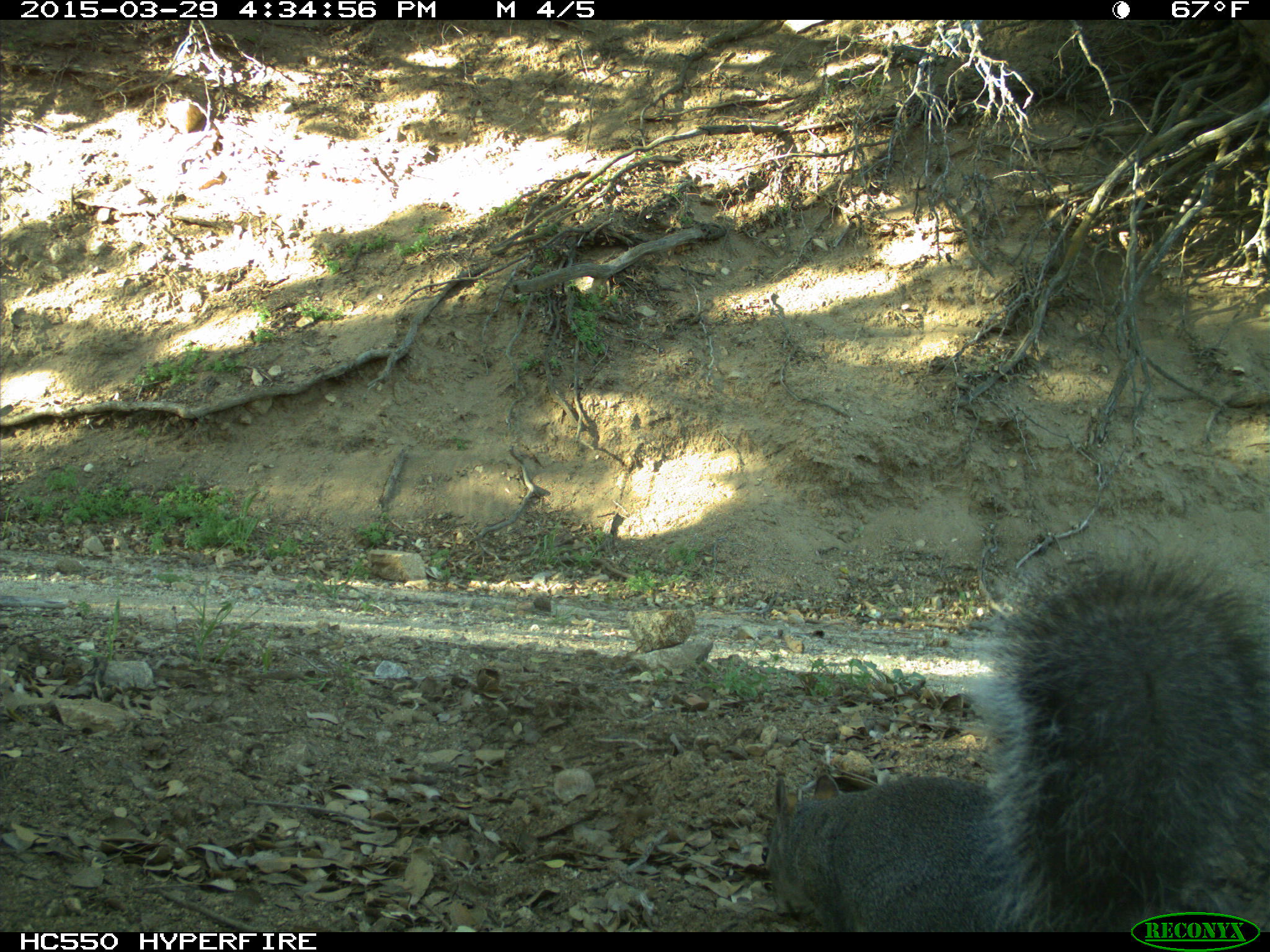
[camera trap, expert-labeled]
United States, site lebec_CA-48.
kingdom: Animalia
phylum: Chordata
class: Mammalia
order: Rodentia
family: Sciuridae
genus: Sciurus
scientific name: Sciurus carolinensis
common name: eastern gray squirrel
Sciurus carolinensis (eastern gray squirrel).